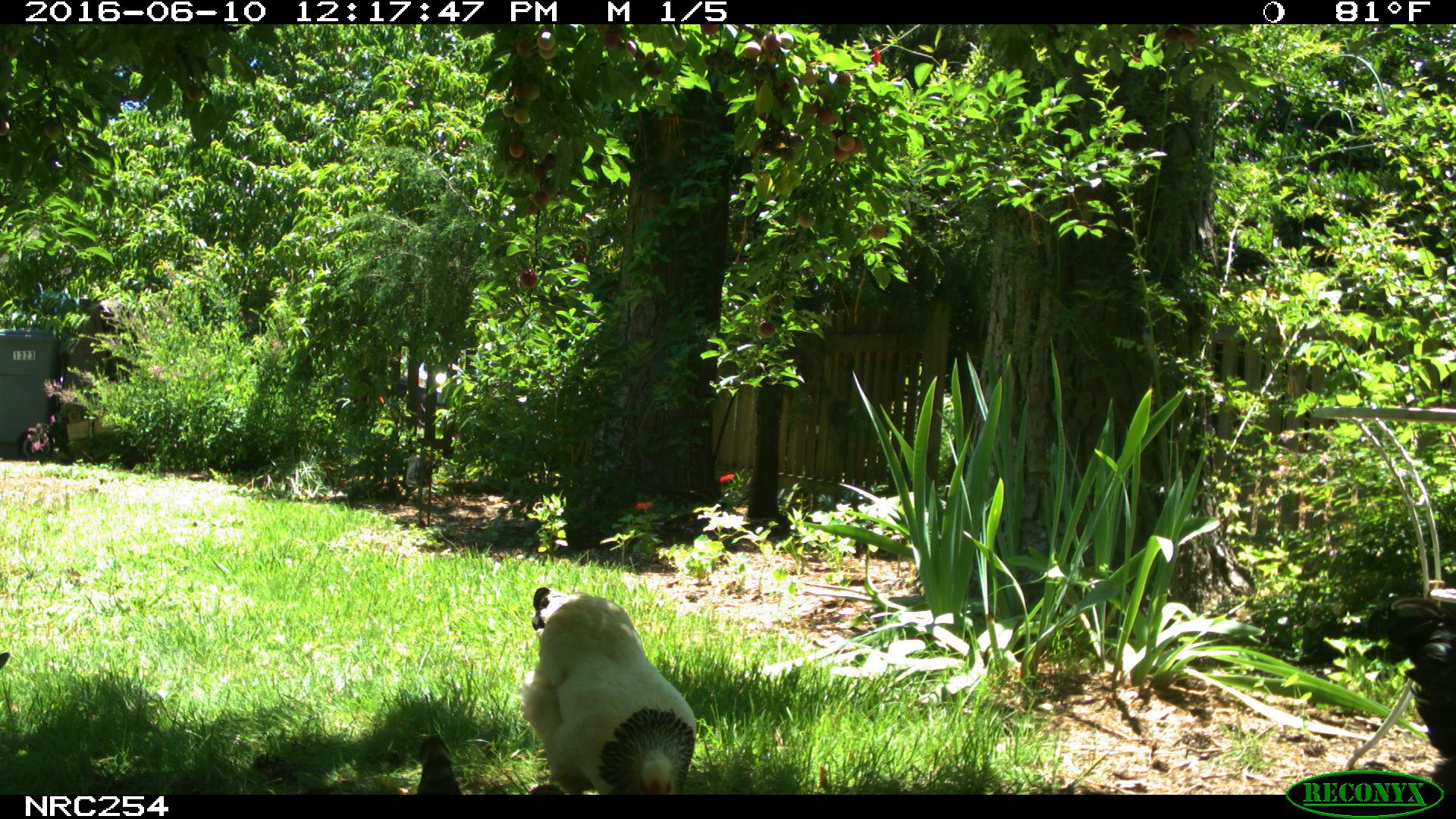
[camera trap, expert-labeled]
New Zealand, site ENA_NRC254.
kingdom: Animalia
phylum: Chordata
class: Aves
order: Galliformes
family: Phasianidae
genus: Gallus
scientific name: Gallus gallus domesticus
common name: chicken